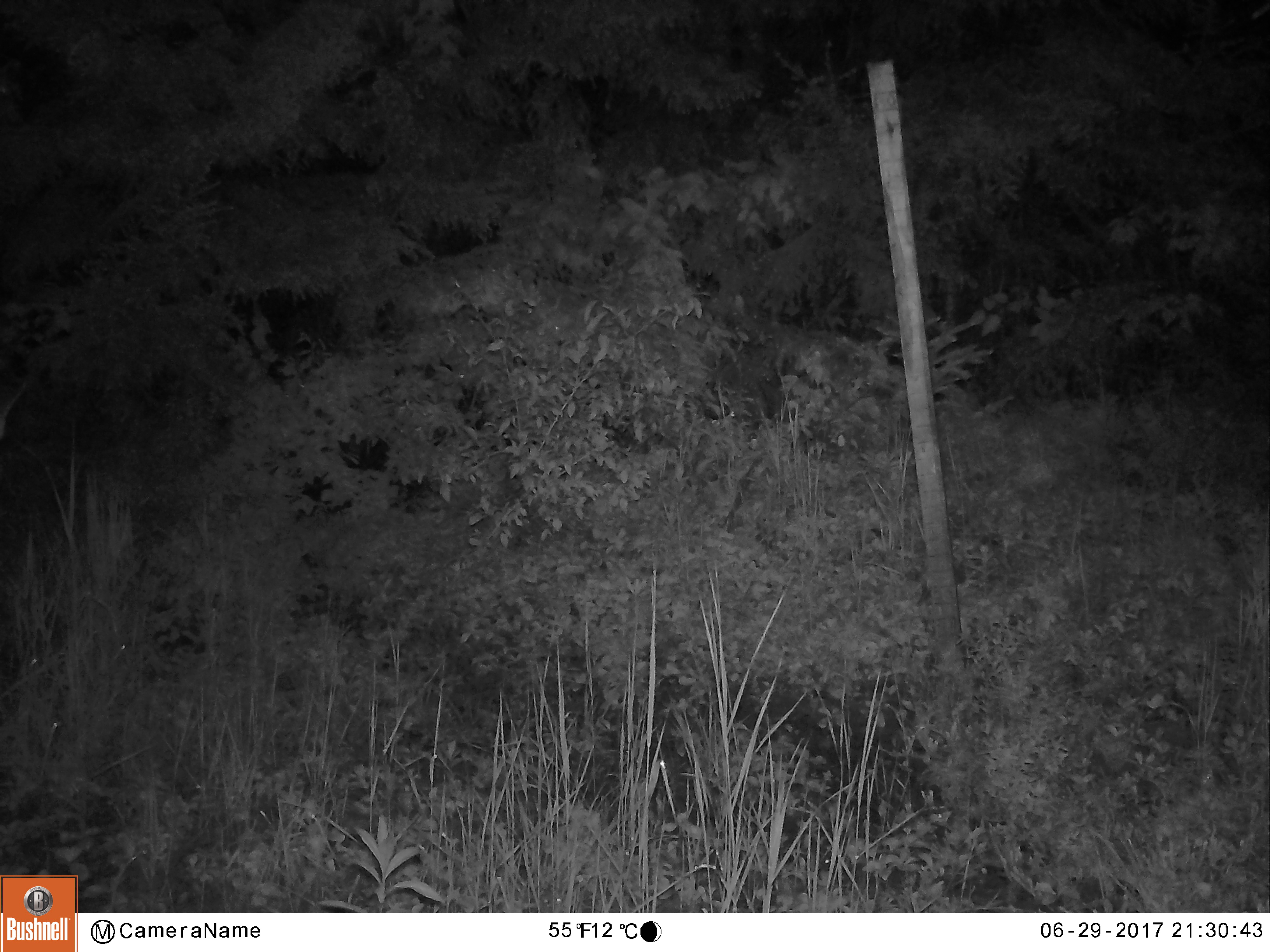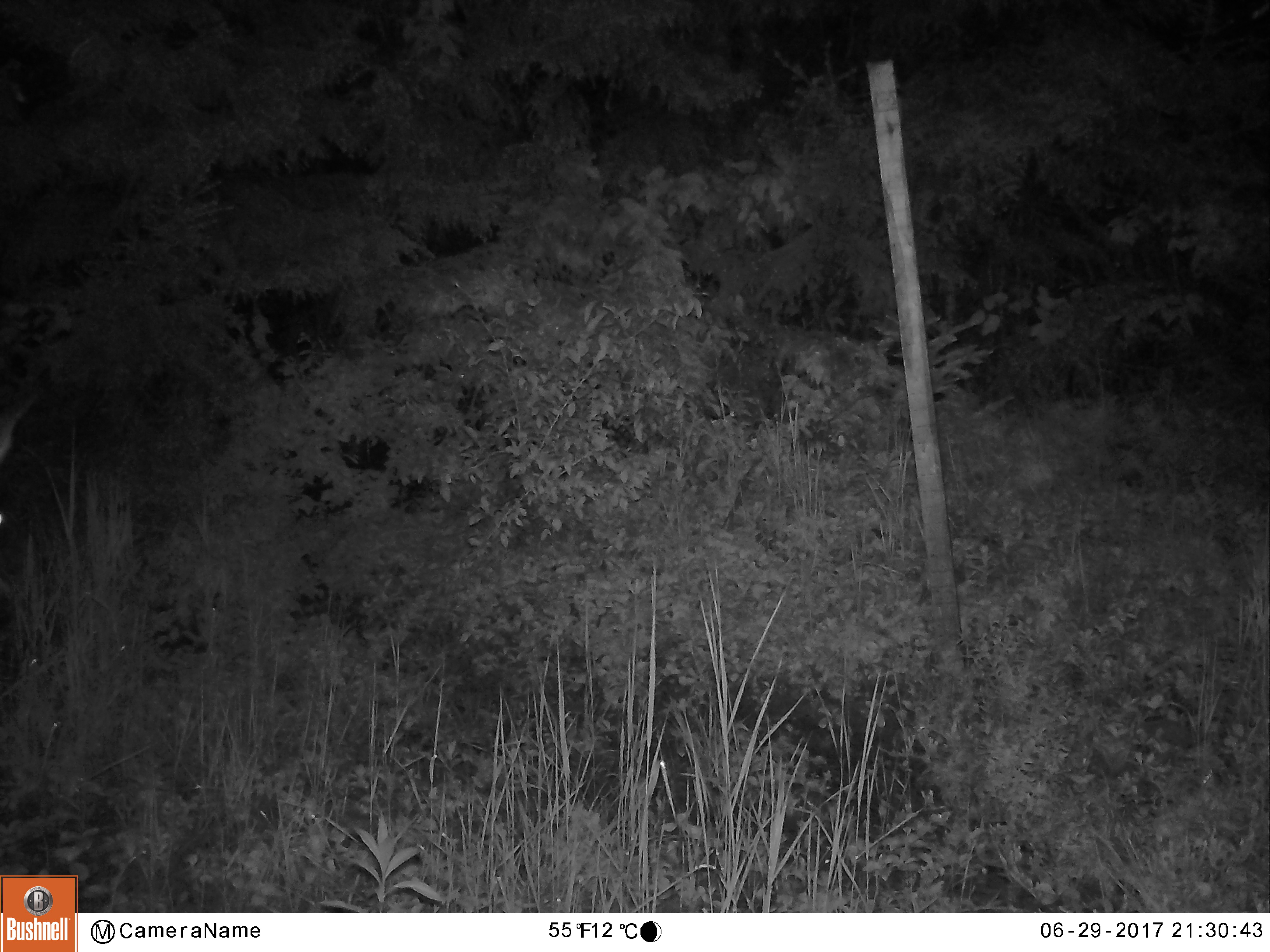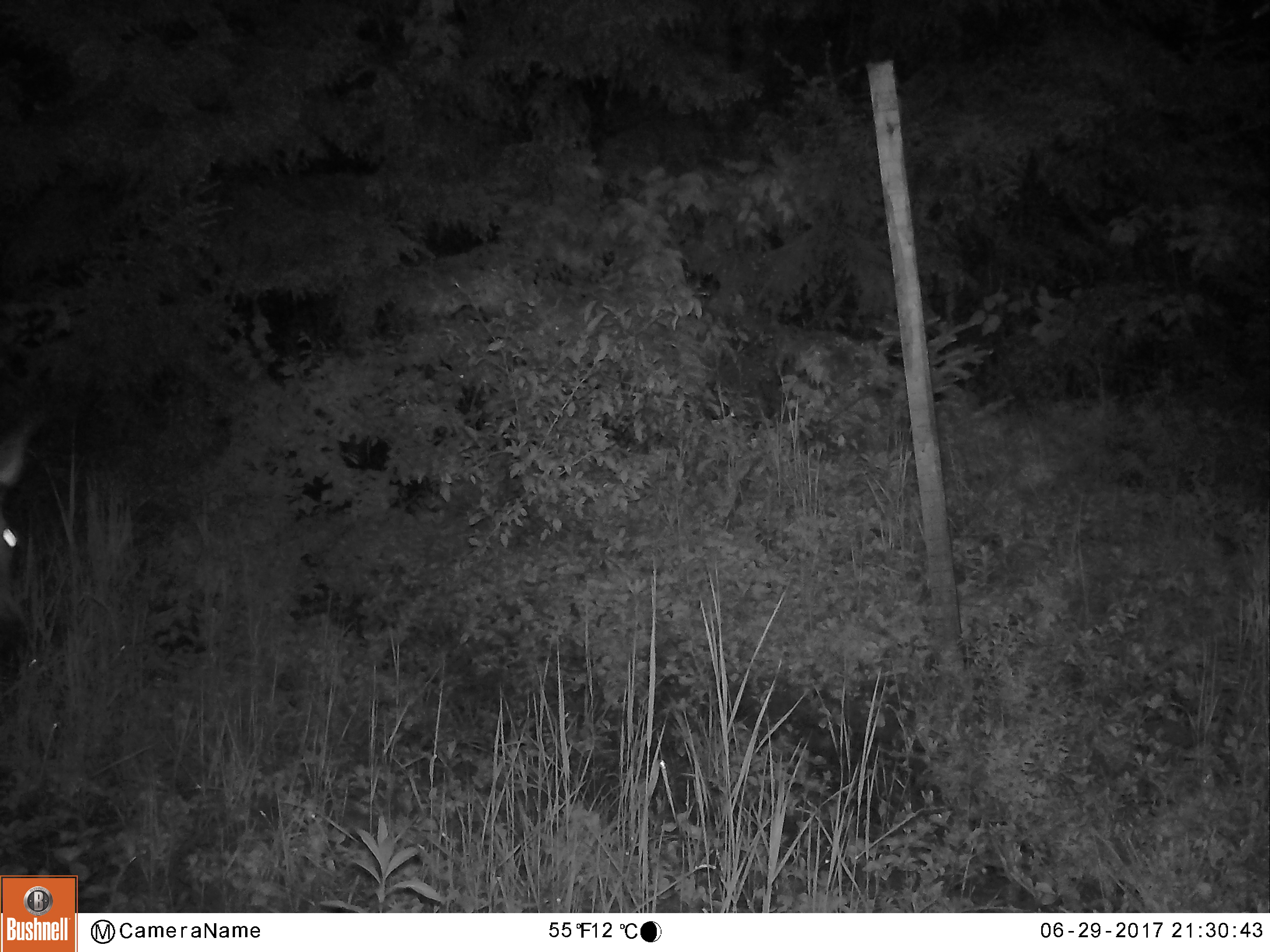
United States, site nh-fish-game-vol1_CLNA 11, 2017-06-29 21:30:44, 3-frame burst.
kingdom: Animalia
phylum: Chordata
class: Mammalia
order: Artiodactyla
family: Cervidae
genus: Odocoileus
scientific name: Odocoileus virginianus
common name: white-tailed deer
White-tailed deer (Odocoileus virginianus).